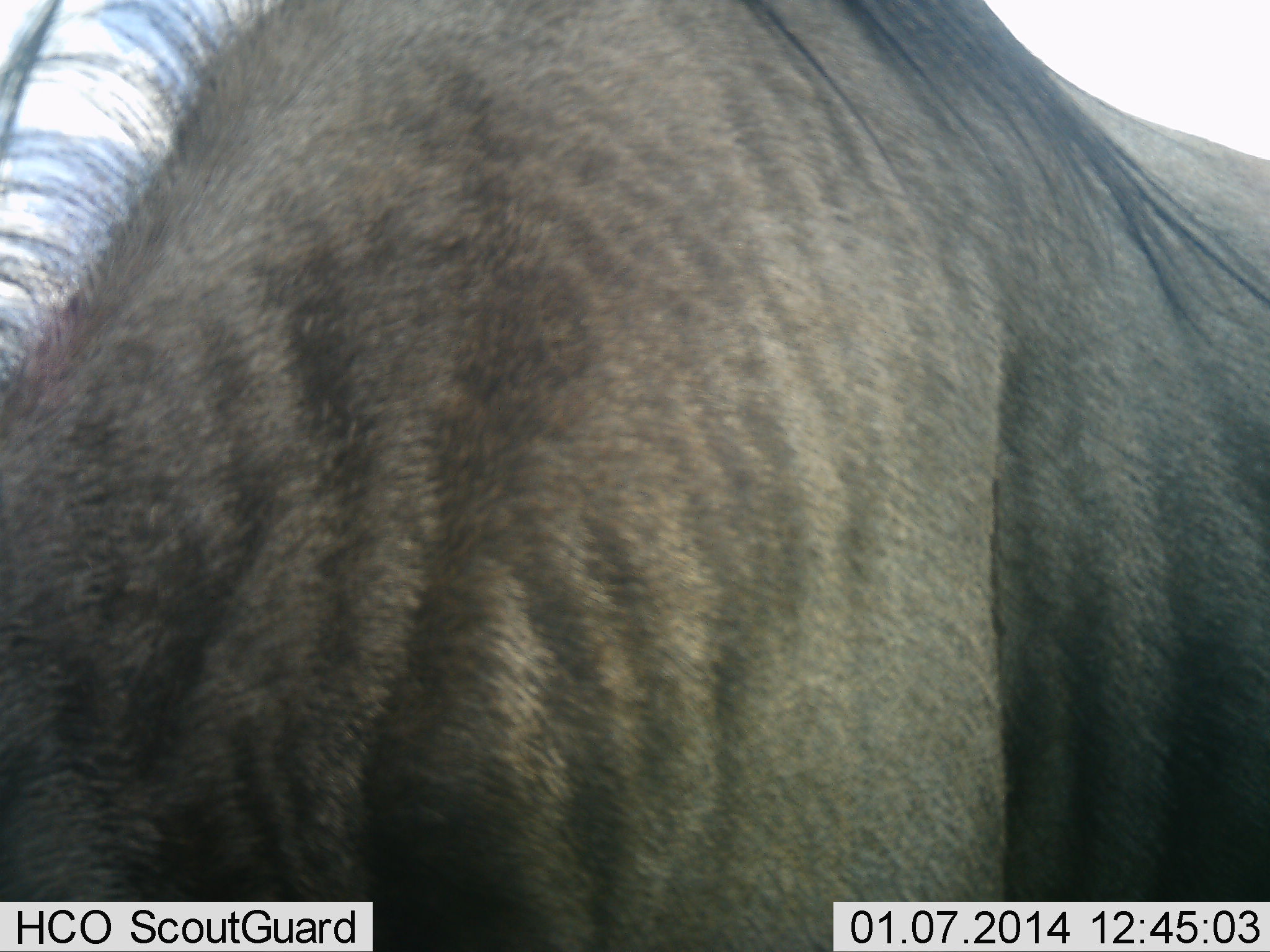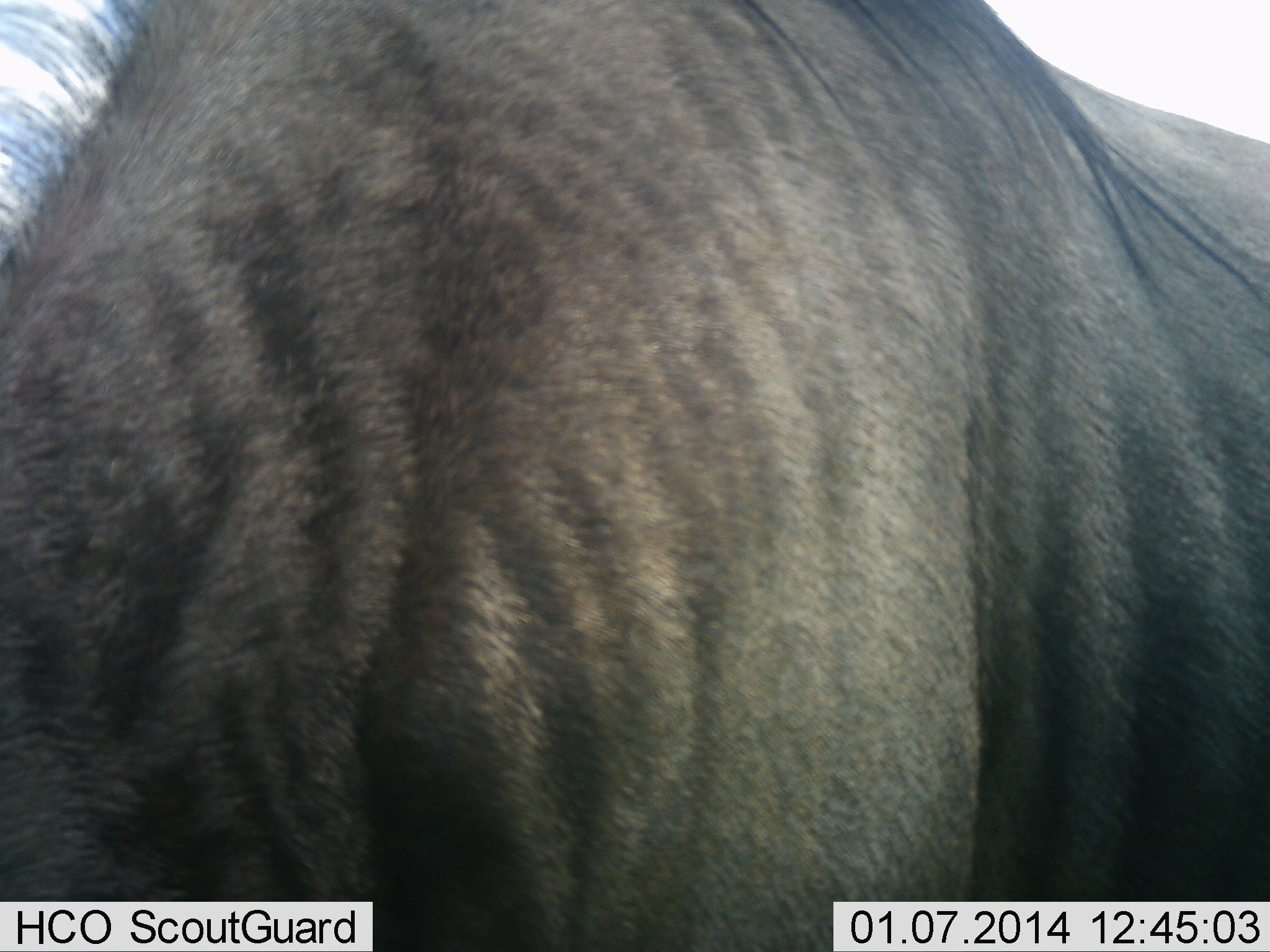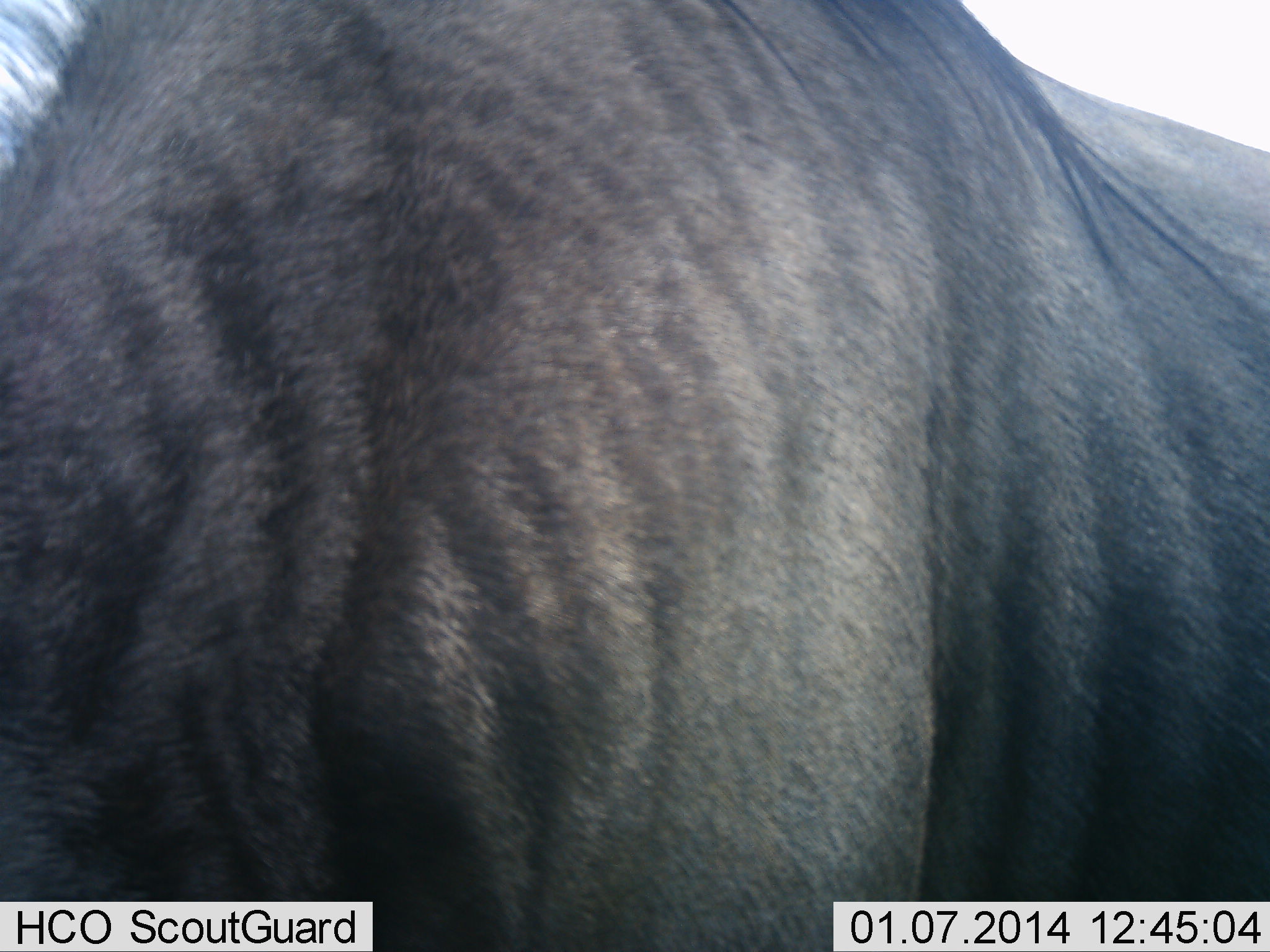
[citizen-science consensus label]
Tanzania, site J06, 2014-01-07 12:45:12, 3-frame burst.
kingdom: Animalia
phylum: Chordata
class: Mammalia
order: Artiodactyla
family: Bovidae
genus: Connochaetes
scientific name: Connochaetes taurinus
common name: blue wildebeest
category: wildebeest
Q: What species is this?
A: Wildebeest (blue wildebeest) (Connochaetes taurinus).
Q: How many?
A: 1.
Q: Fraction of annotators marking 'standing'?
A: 30%.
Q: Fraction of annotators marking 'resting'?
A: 0%.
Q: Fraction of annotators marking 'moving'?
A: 0%.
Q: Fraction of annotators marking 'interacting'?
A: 0%.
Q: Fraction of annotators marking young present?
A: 0%.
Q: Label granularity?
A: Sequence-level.